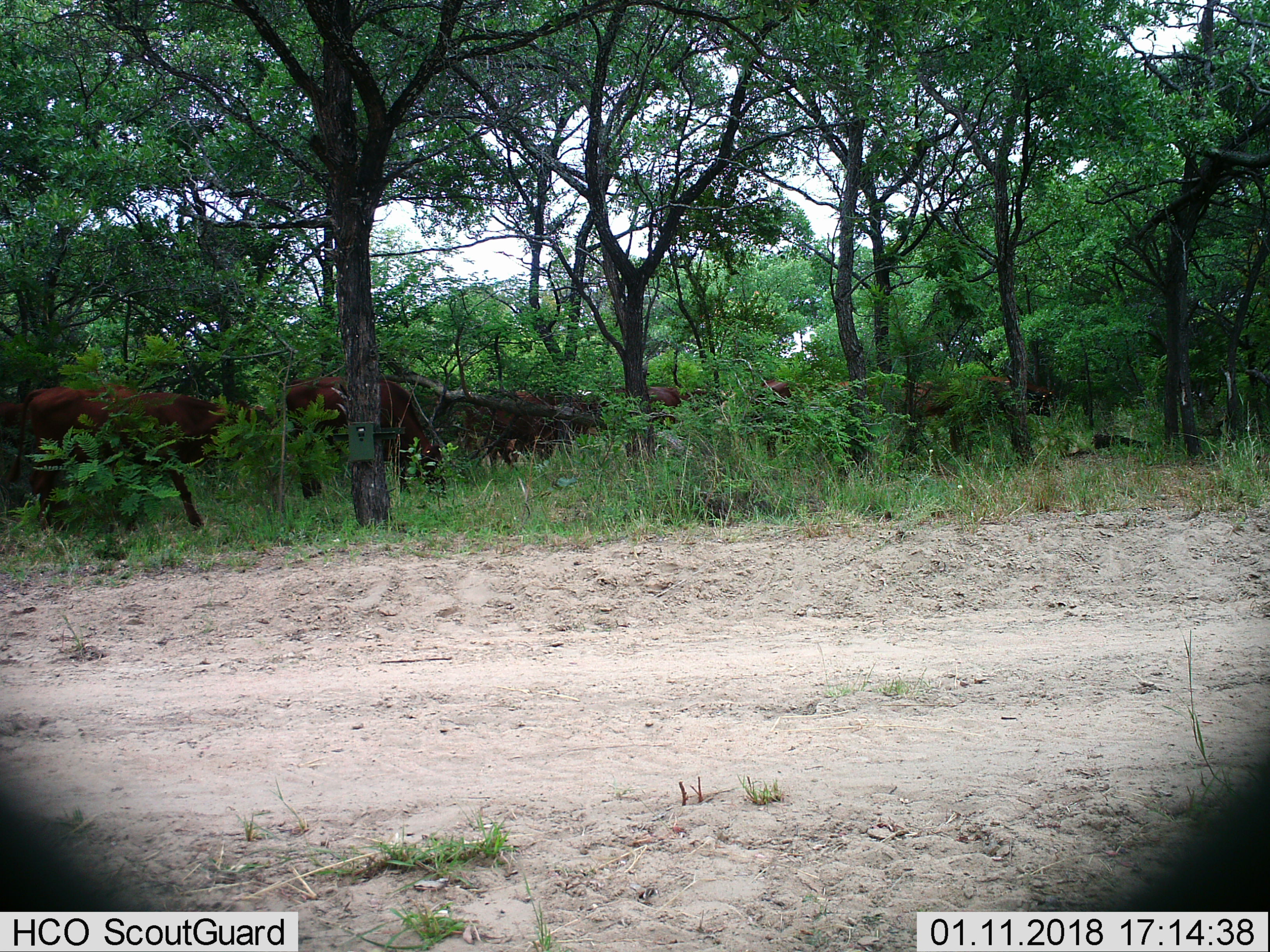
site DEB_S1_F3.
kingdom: Animalia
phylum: Chordata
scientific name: Vertebrata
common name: domestic animal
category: domesticanimal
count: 9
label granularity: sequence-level